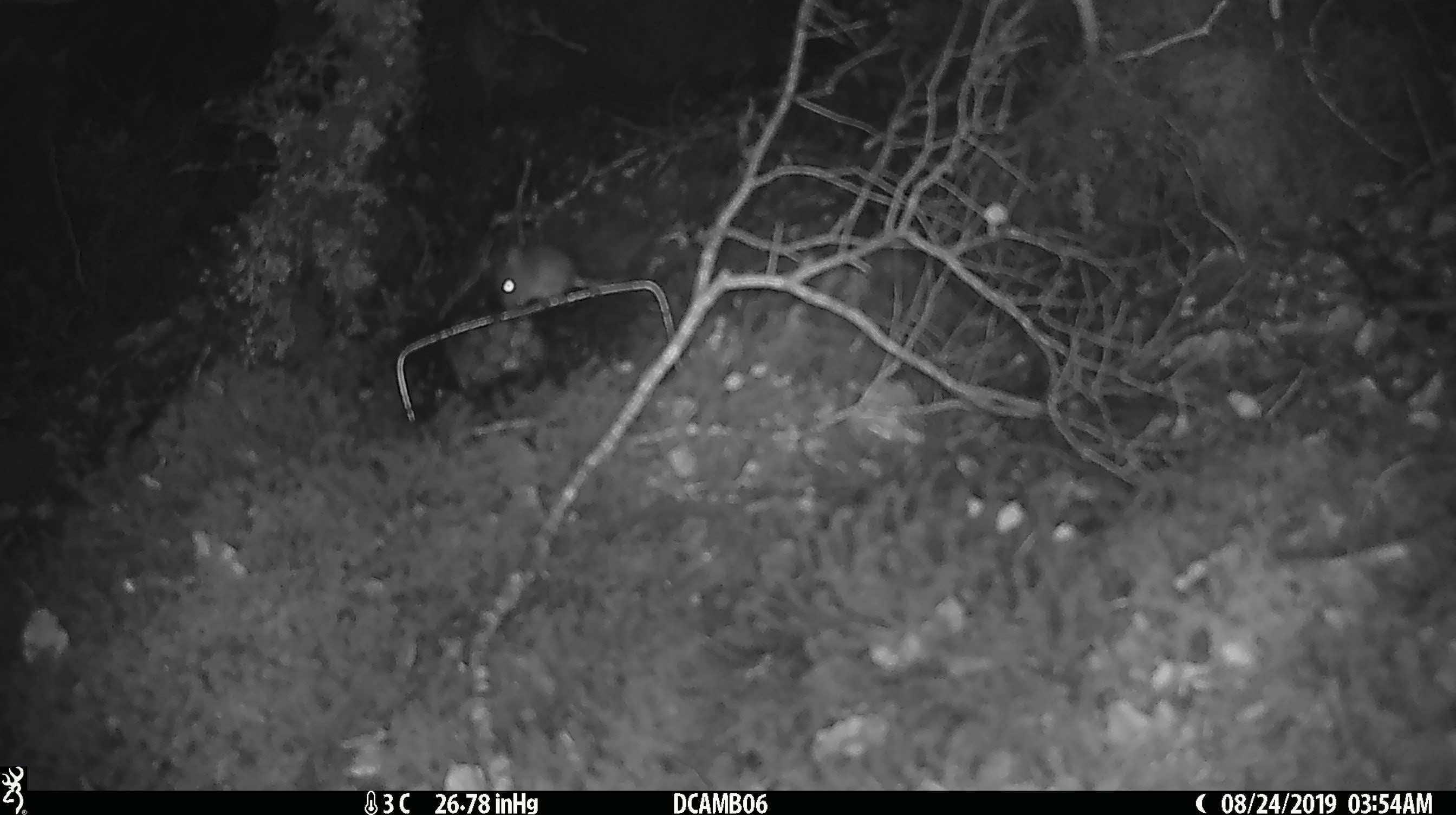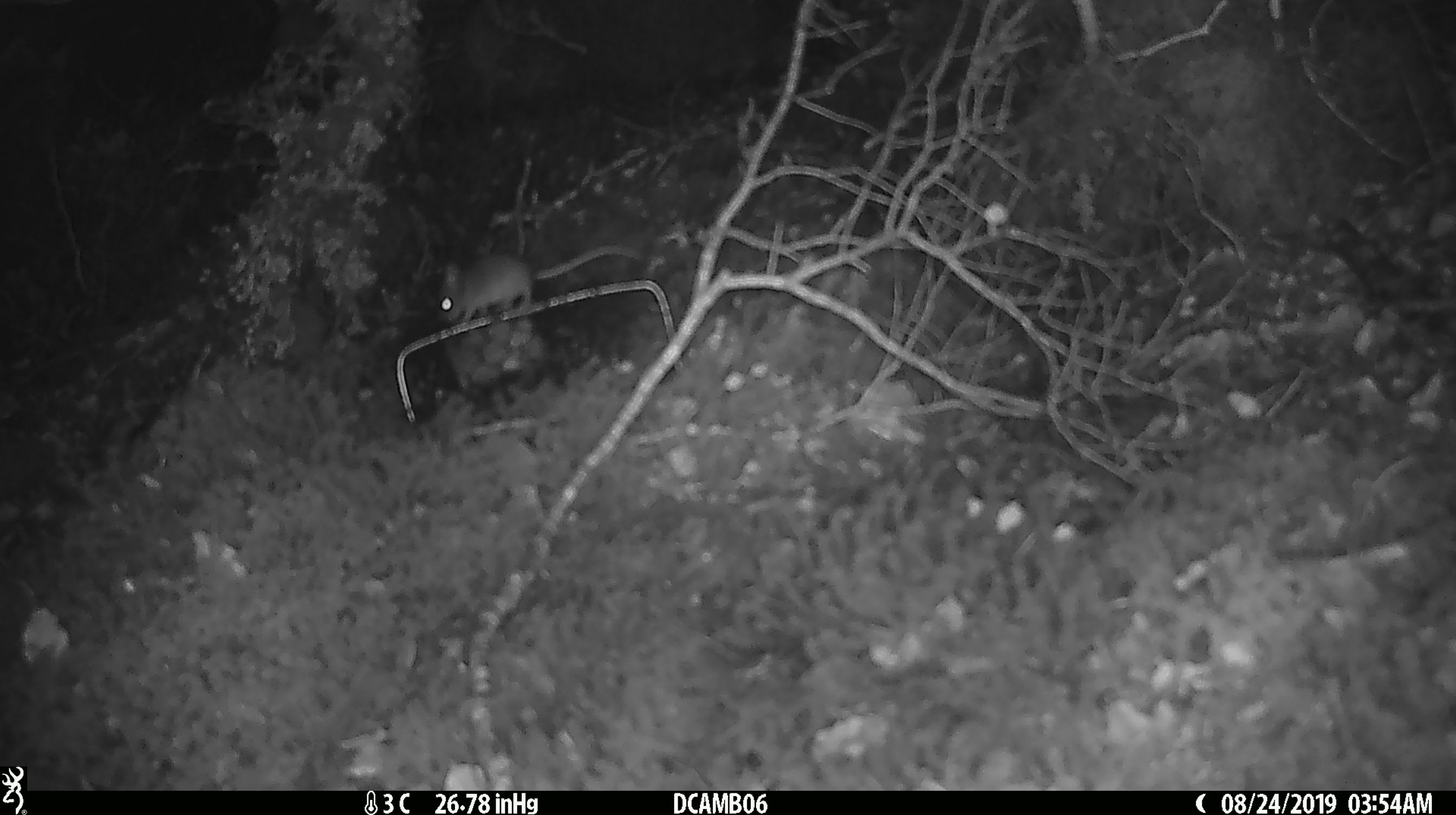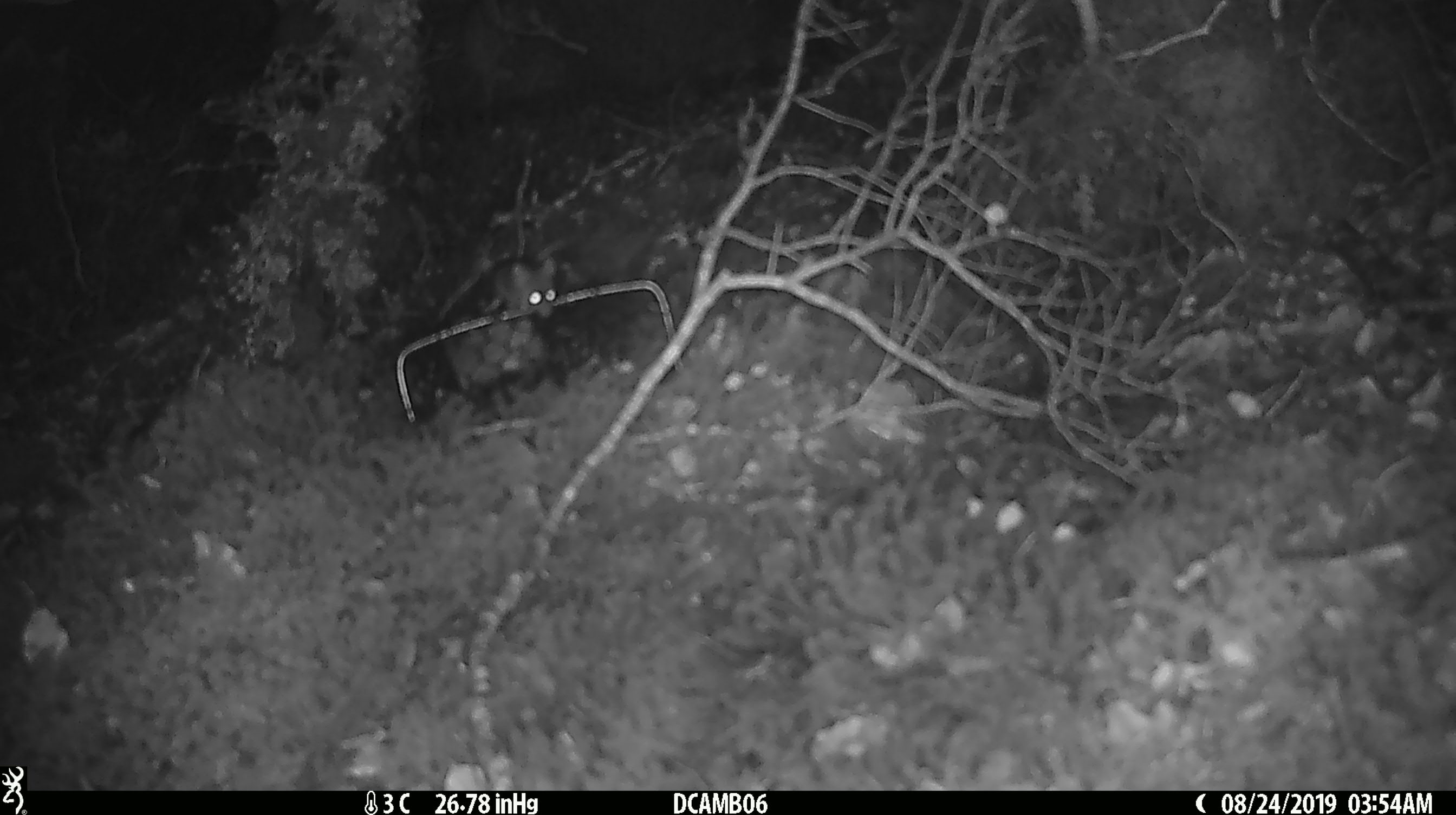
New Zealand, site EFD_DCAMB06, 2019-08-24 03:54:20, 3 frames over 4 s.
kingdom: Animalia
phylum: Chordata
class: Mammalia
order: Rodentia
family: Muridae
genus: Mus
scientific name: Mus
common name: mouse